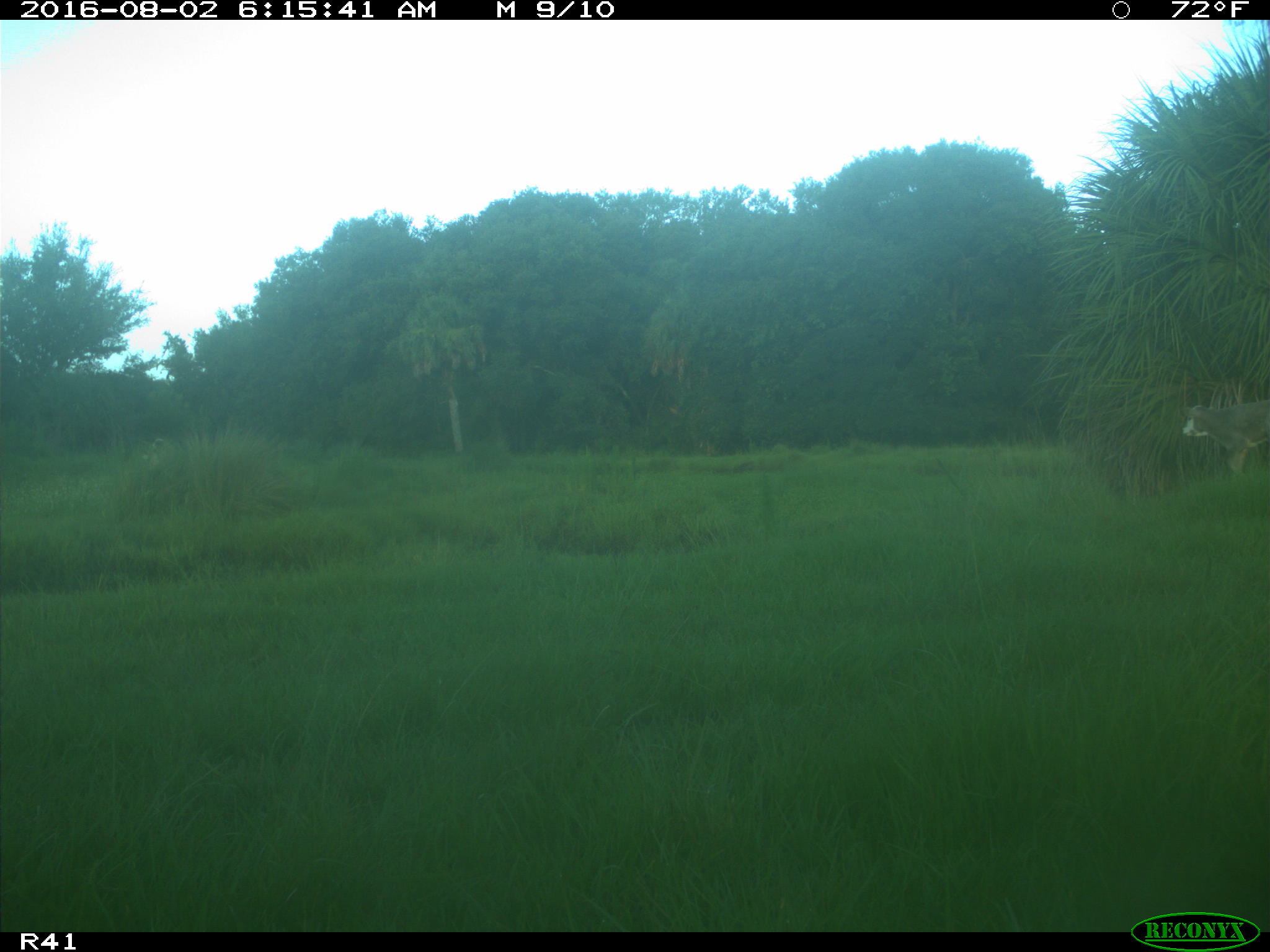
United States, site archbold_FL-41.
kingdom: Animalia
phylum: Chordata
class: Mammalia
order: Artiodactyla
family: Bovidae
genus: Bos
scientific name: Bos taurus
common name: domestic cow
Bos taurus (domestic cow).